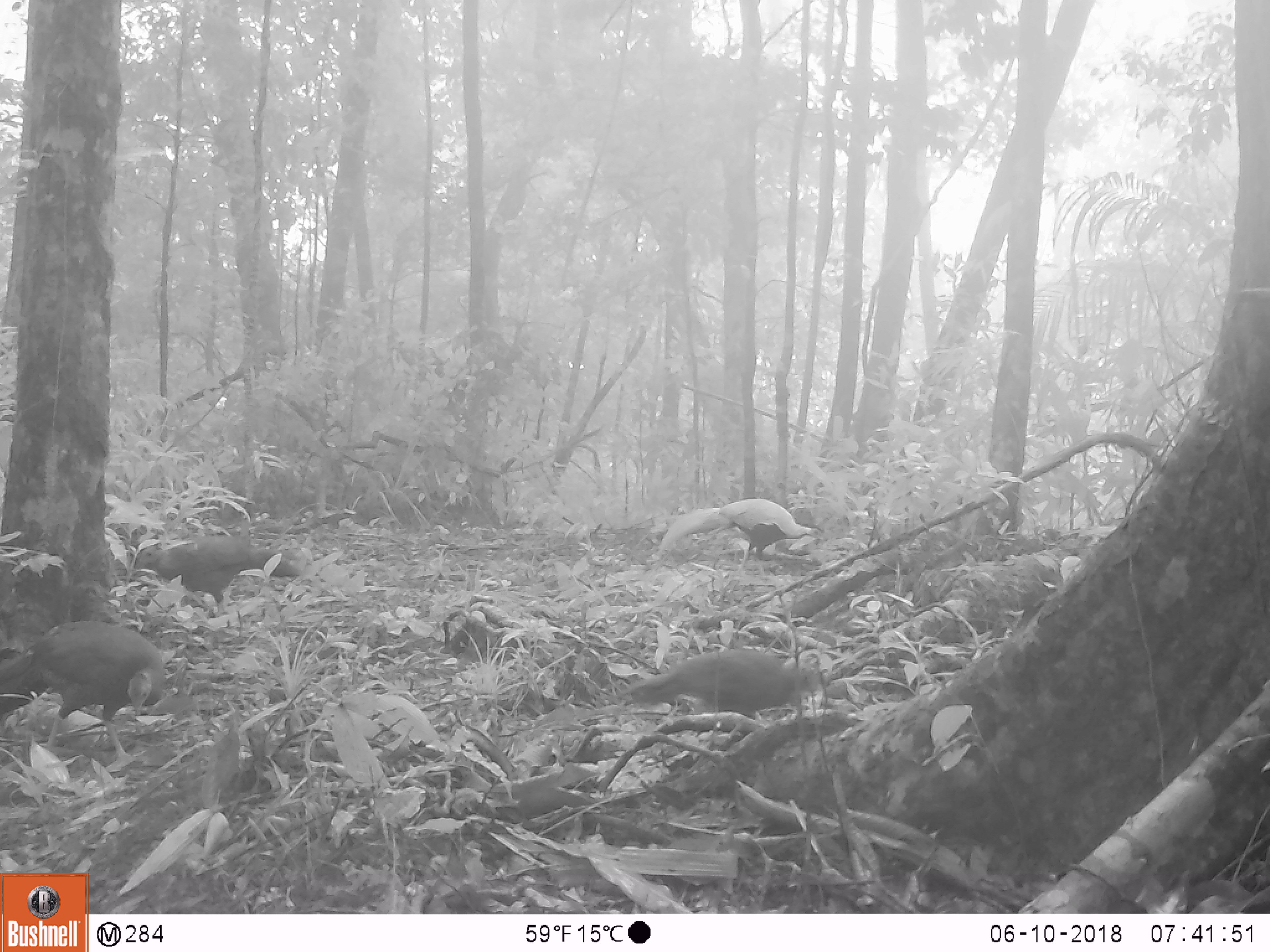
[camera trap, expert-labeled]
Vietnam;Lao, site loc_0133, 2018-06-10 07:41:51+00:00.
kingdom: Animalia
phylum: Chordata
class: Aves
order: Galliformes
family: Phasianidae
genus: Lophura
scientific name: Lophura nycthemera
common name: silver pheasant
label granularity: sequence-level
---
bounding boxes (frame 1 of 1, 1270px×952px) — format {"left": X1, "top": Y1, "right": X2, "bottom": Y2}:
silver pheasant: {"left": 0, "top": 619, "right": 166, "bottom": 766}; {"left": 132, "top": 533, "right": 303, "bottom": 619}; {"left": 623, "top": 647, "right": 825, "bottom": 718}; {"left": 656, "top": 497, "right": 828, "bottom": 577}